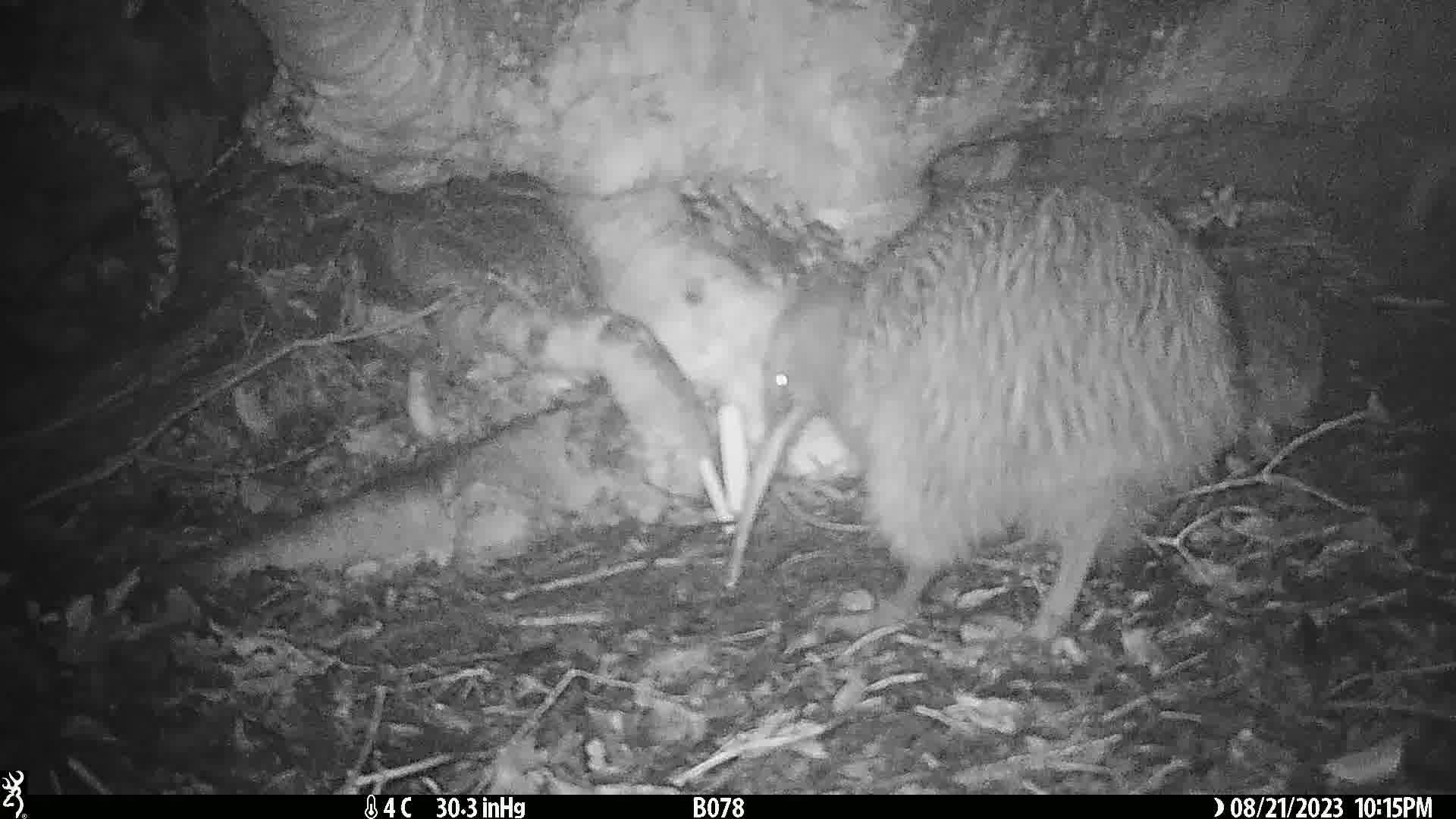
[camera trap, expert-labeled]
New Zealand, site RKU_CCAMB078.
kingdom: Animalia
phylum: Chordata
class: Aves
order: Apterygiformes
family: Apterygidae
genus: Apteryx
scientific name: Apteryx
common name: kiwi